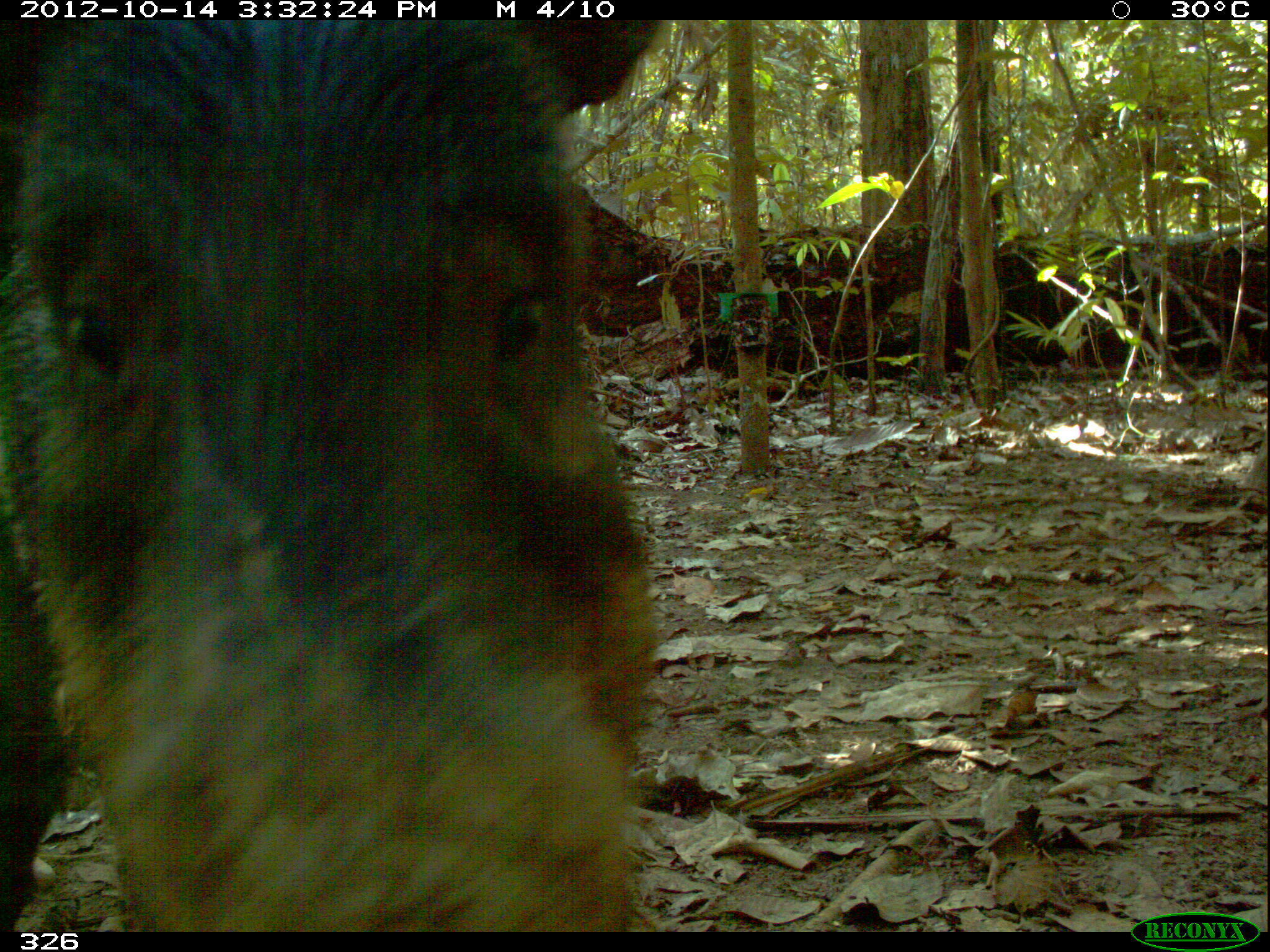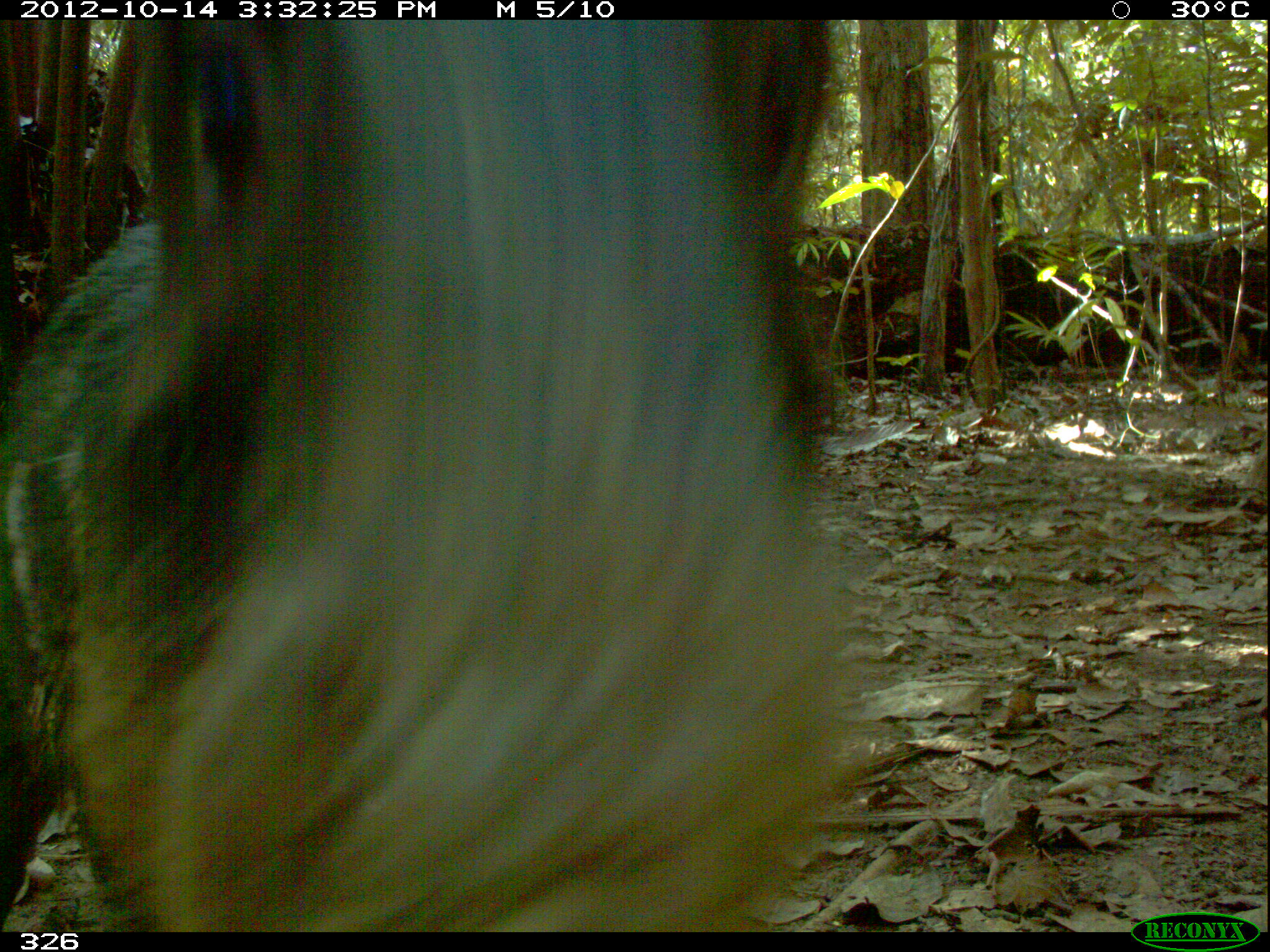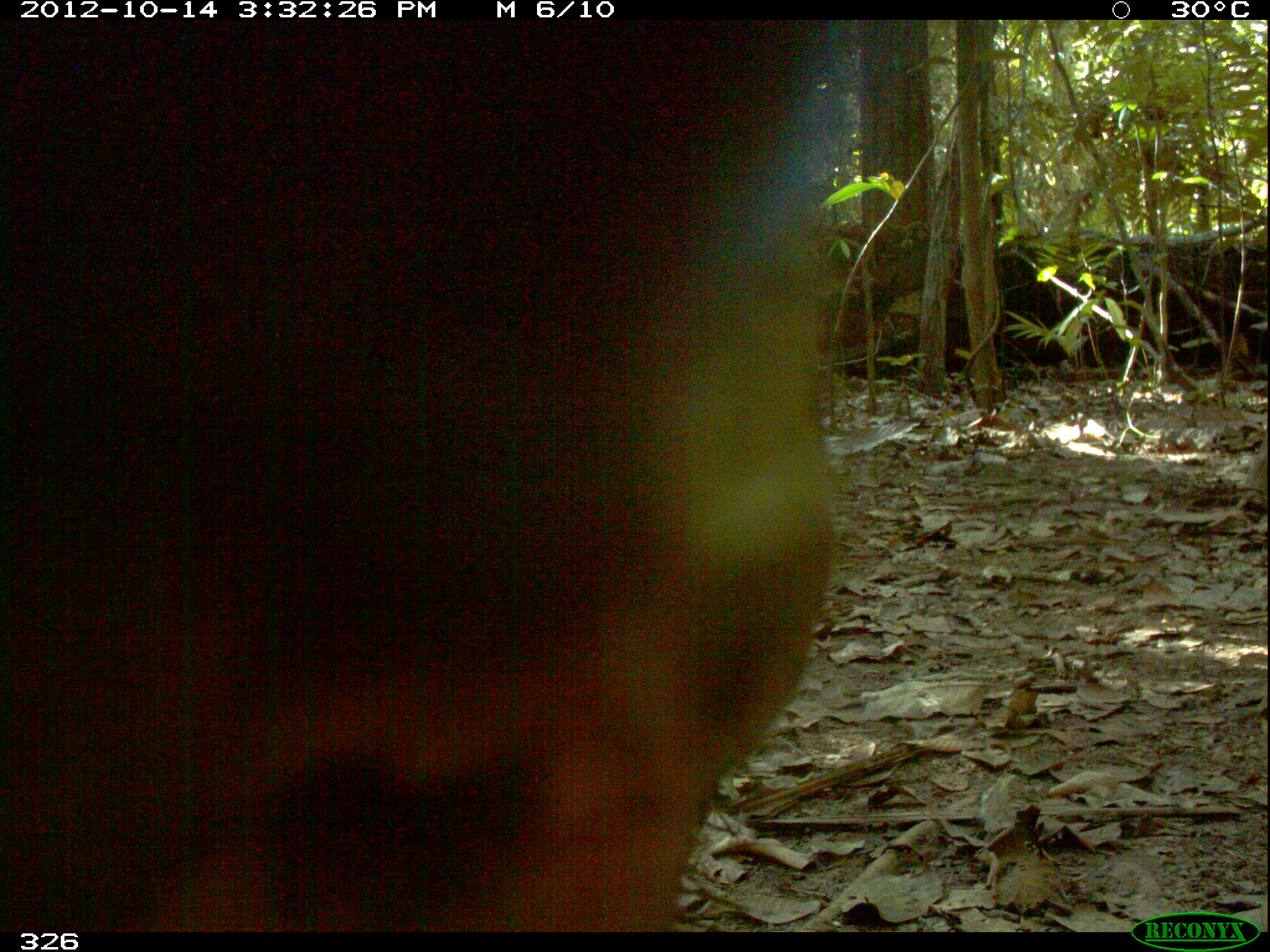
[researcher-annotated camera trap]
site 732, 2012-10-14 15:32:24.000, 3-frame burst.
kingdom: Animalia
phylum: Chordata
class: Mammalia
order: Artiodactyla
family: Tayassuidae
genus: Tayassu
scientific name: Tayassu pecari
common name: white-lipped peccary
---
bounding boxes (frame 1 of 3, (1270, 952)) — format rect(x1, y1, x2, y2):
tayassu pecari: rect(1, 19, 660, 932)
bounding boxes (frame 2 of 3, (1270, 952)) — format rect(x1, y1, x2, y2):
tayassu pecari: rect(0, 15, 870, 931)